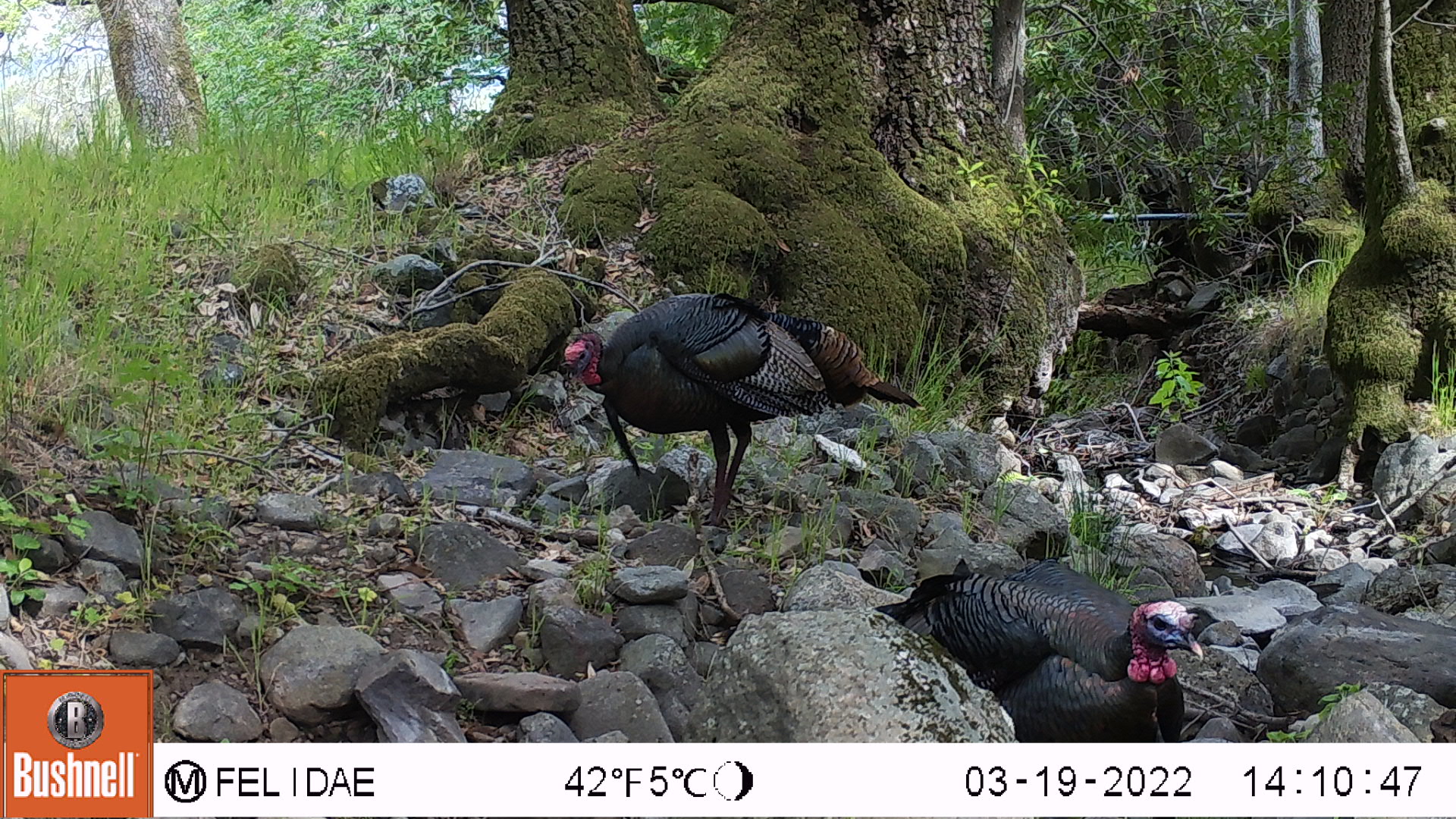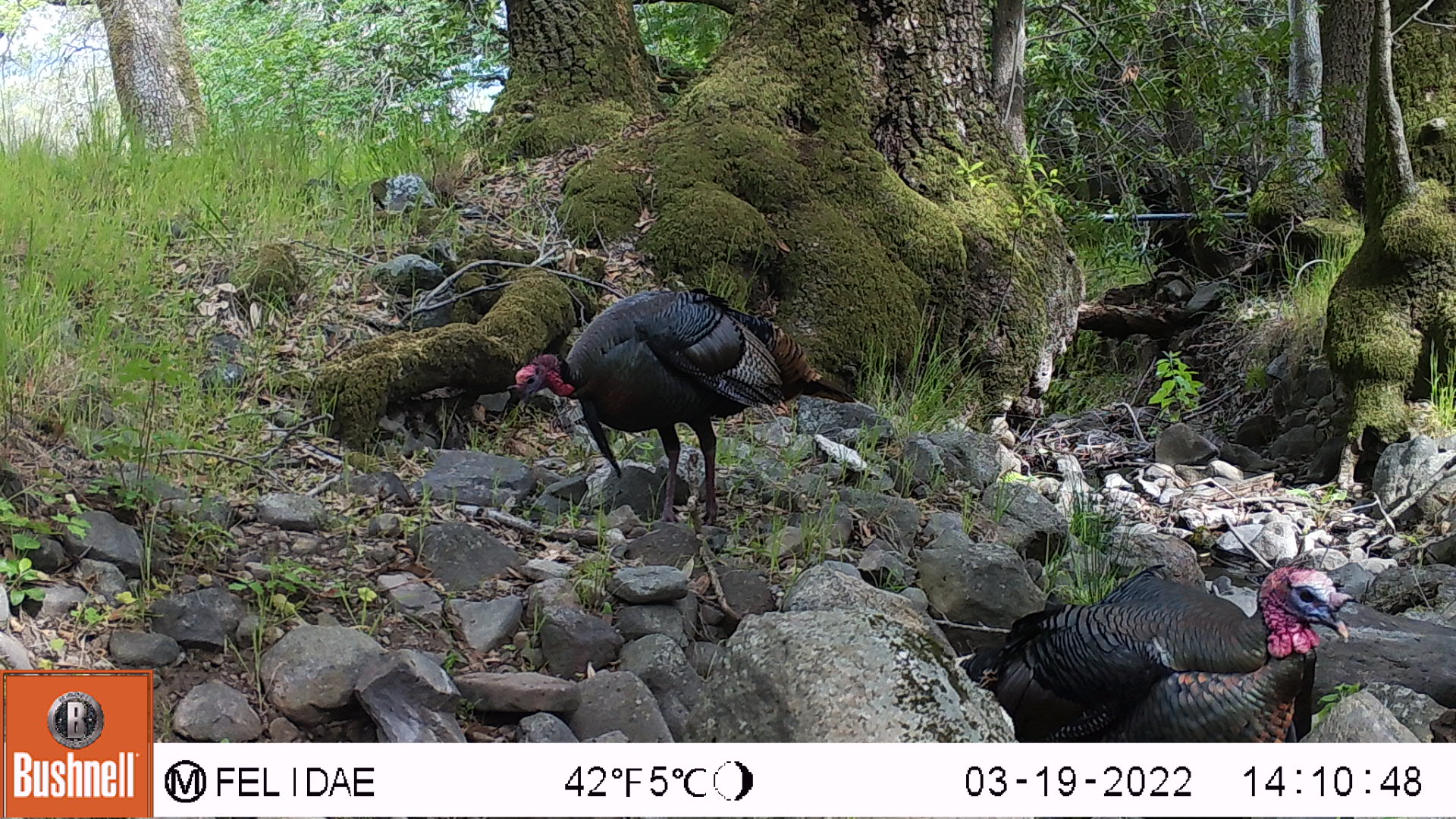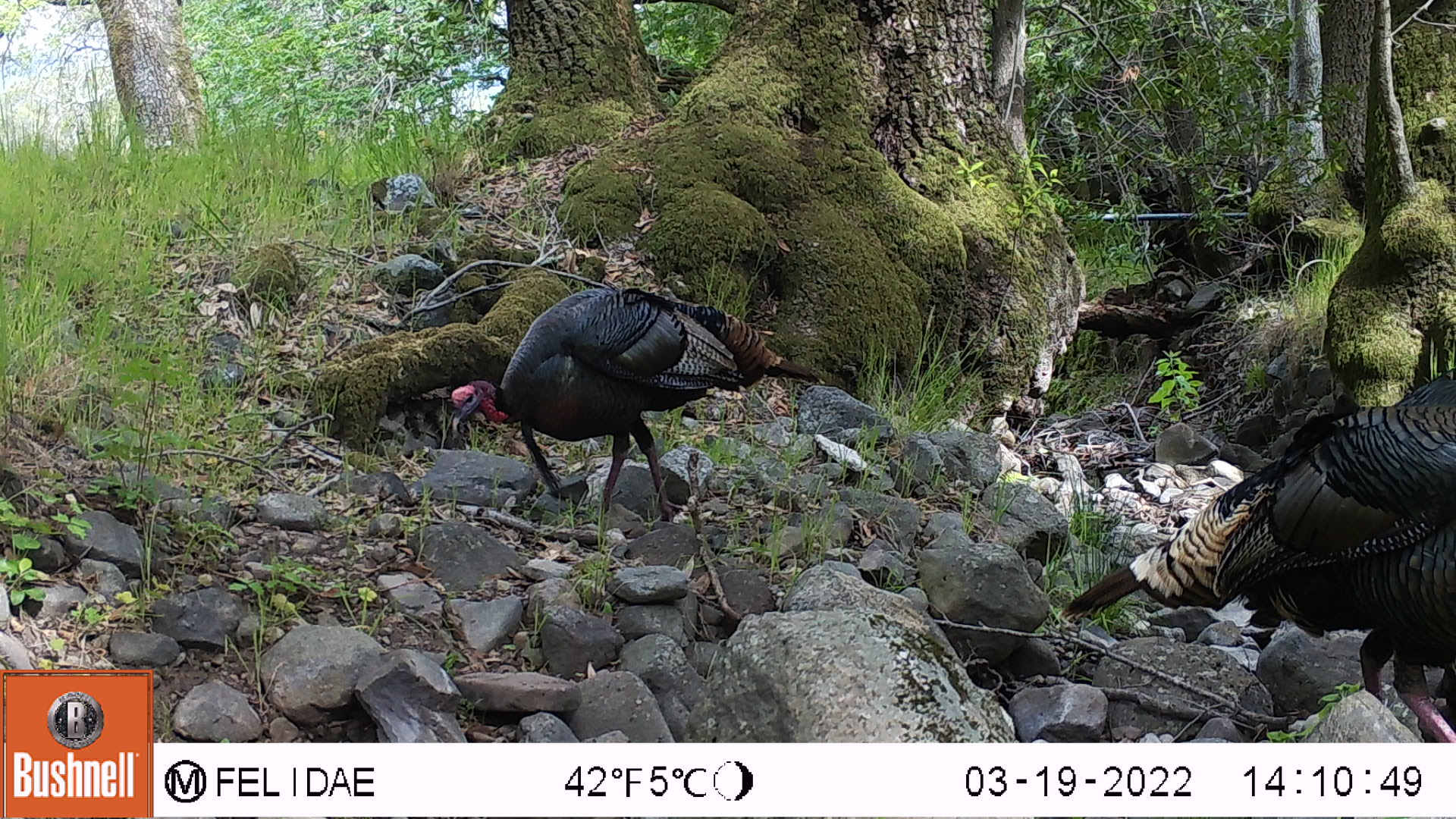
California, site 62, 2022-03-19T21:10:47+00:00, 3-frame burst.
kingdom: Animalia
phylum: Chordata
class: Aves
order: Galliformes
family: Phasianidae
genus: Meleagris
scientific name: Meleagris gallopavo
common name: turkey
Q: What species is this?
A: Turkey (Meleagris gallopavo).